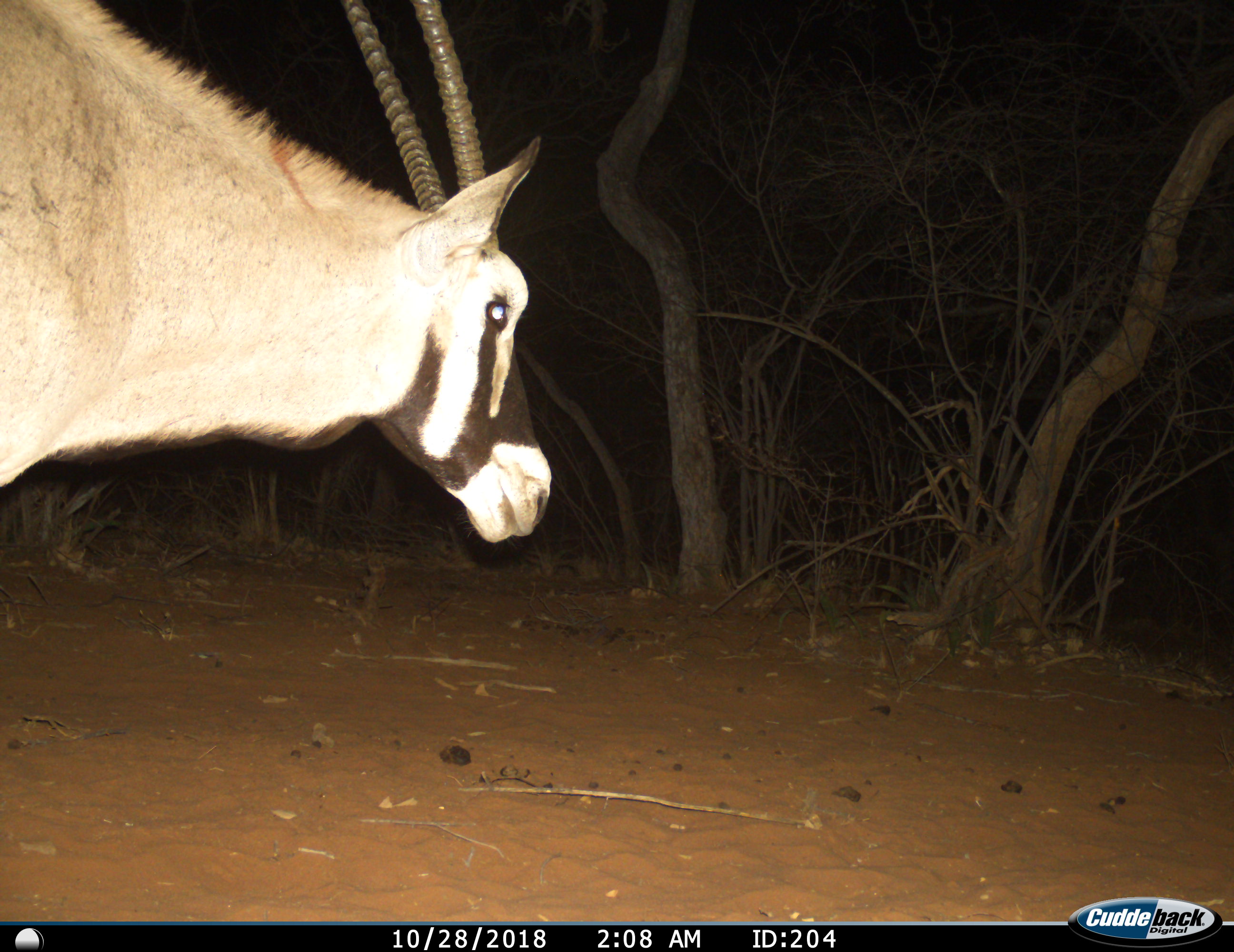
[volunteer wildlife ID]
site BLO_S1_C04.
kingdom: Animalia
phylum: Chordata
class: Mammalia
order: Artiodactyla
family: Bovidae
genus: Oryx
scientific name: Oryx gazella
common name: gemsbok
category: oryx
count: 1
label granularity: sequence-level